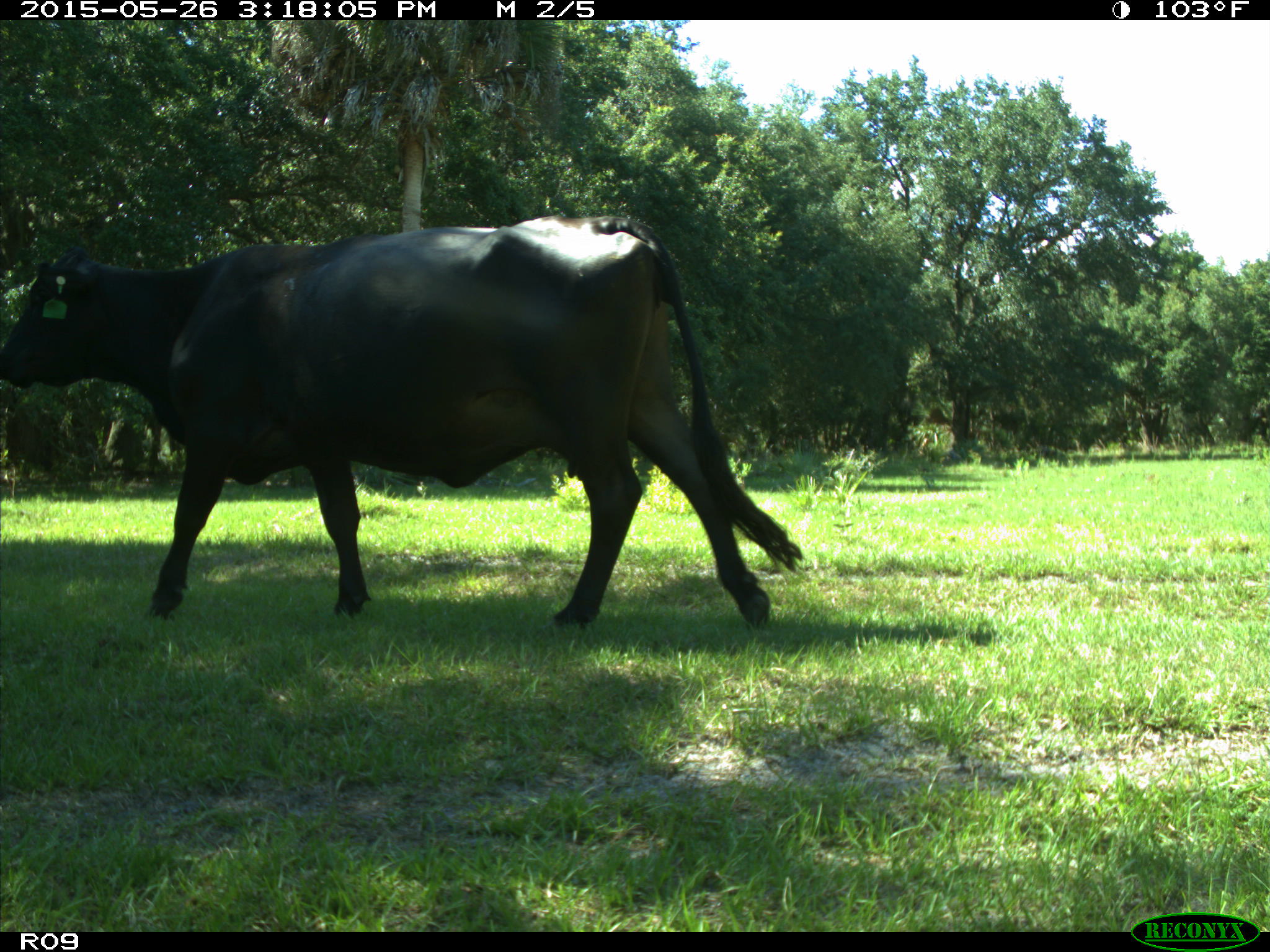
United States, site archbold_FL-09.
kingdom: Animalia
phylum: Chordata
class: Mammalia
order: Artiodactyla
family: Bovidae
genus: Bos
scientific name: Bos taurus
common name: domestic cow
Bos taurus (domestic cow).